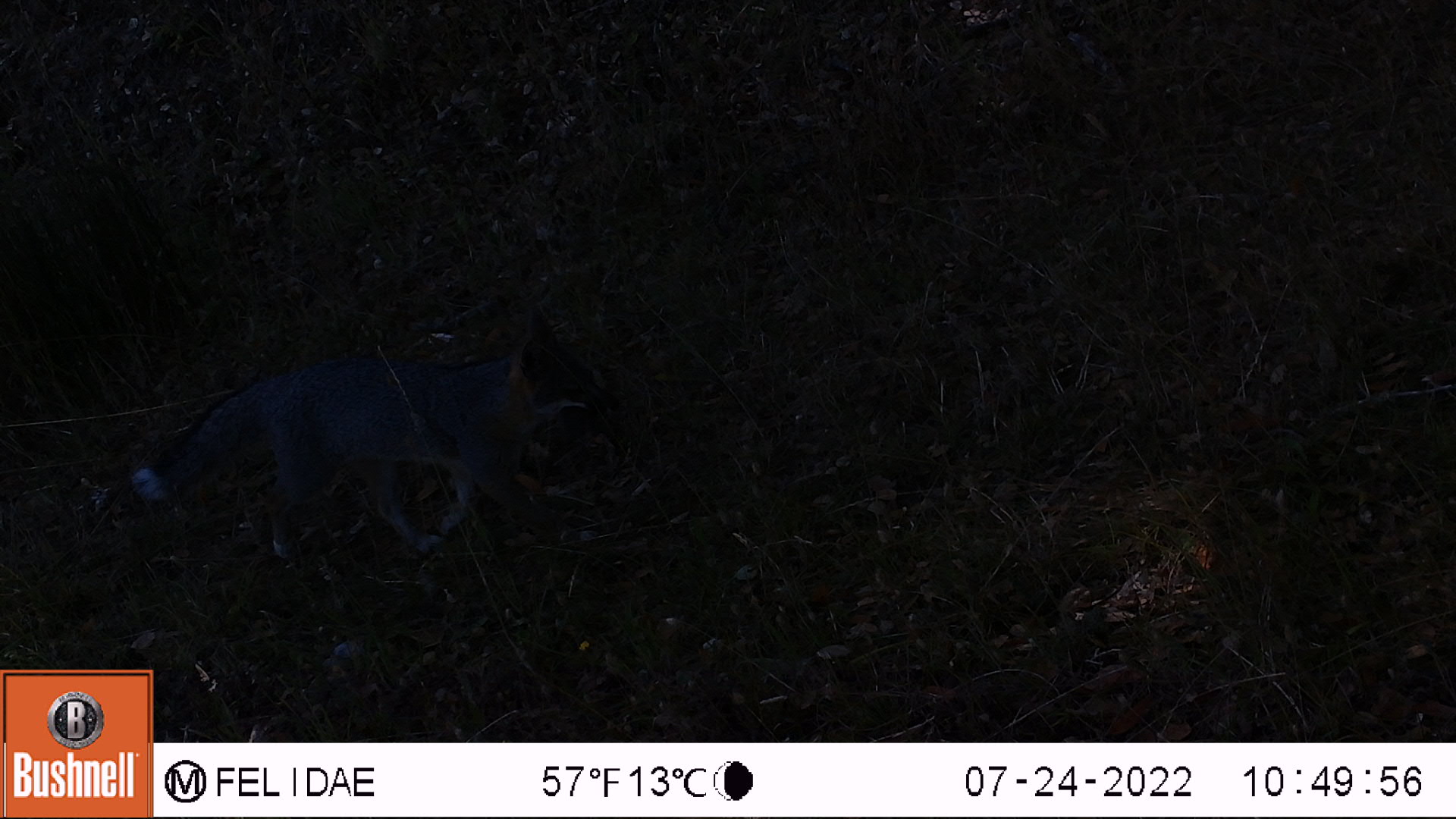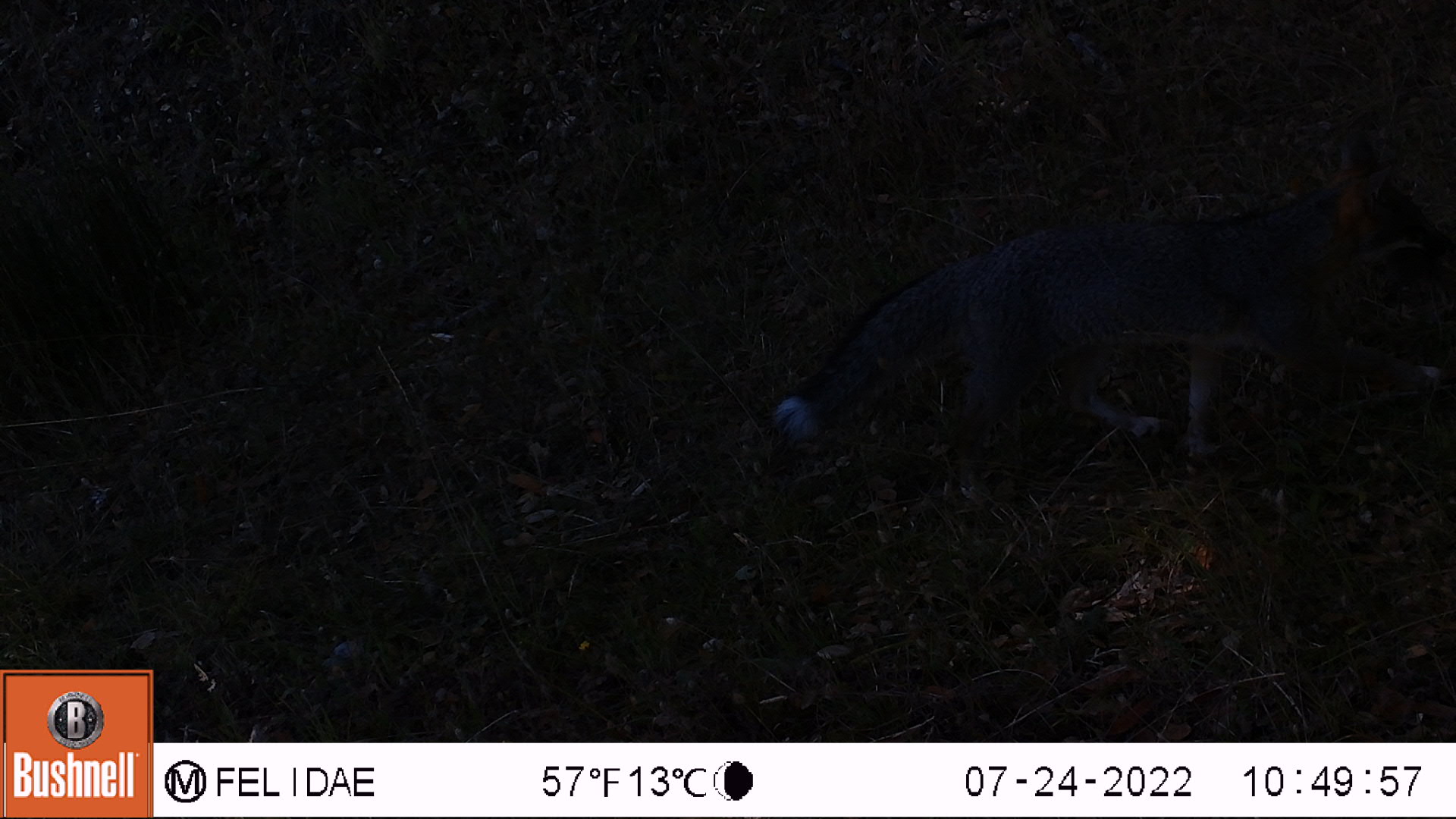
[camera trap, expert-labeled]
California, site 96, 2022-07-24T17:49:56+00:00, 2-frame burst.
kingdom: Animalia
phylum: Chordata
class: Mammalia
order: Carnivora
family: Canidae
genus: Urocyon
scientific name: Urocyon cinereoargenteus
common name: gray fox